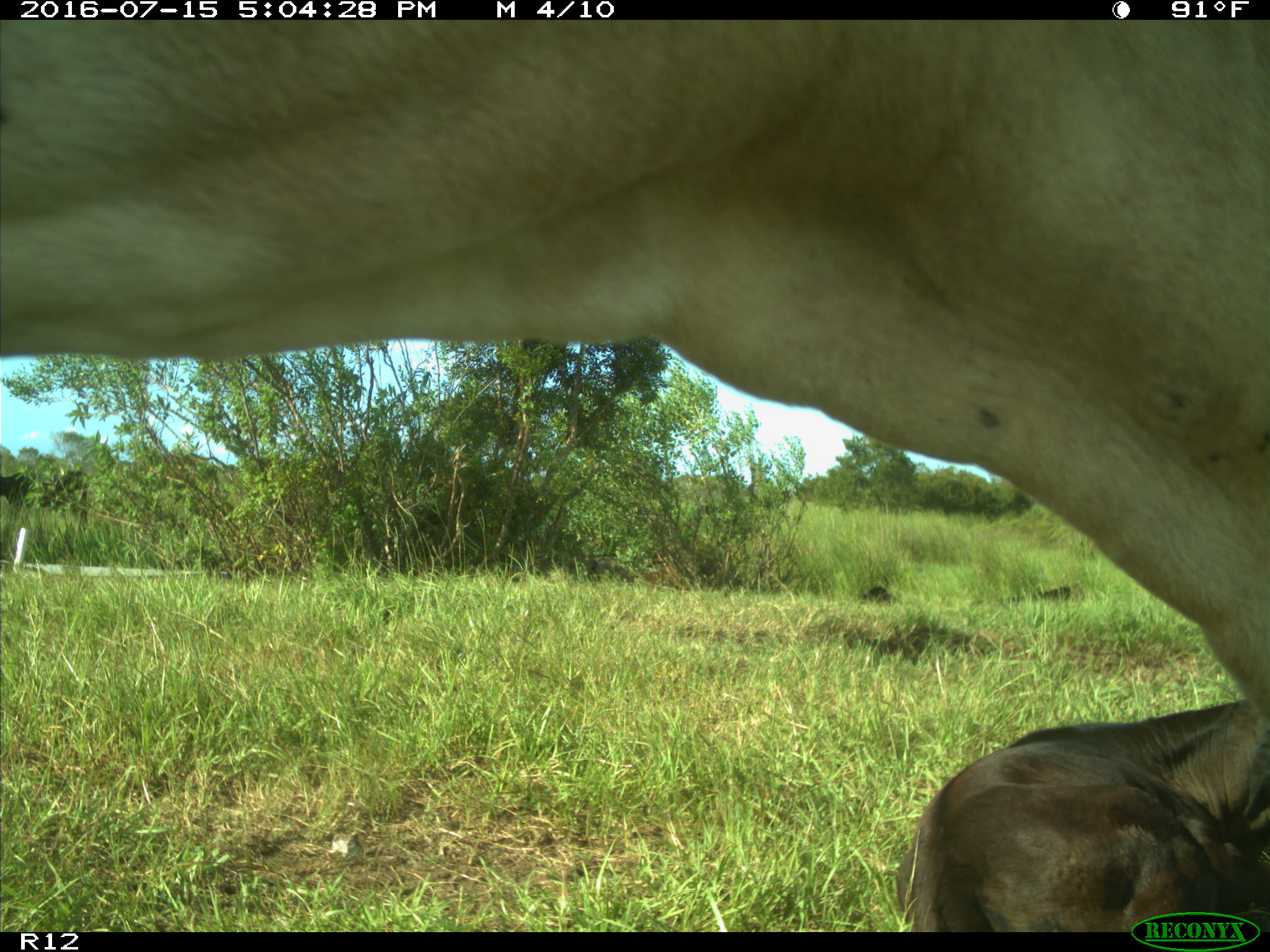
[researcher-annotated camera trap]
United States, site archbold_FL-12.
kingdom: Animalia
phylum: Chordata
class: Mammalia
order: Artiodactyla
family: Bovidae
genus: Bos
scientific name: Bos taurus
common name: domestic cow